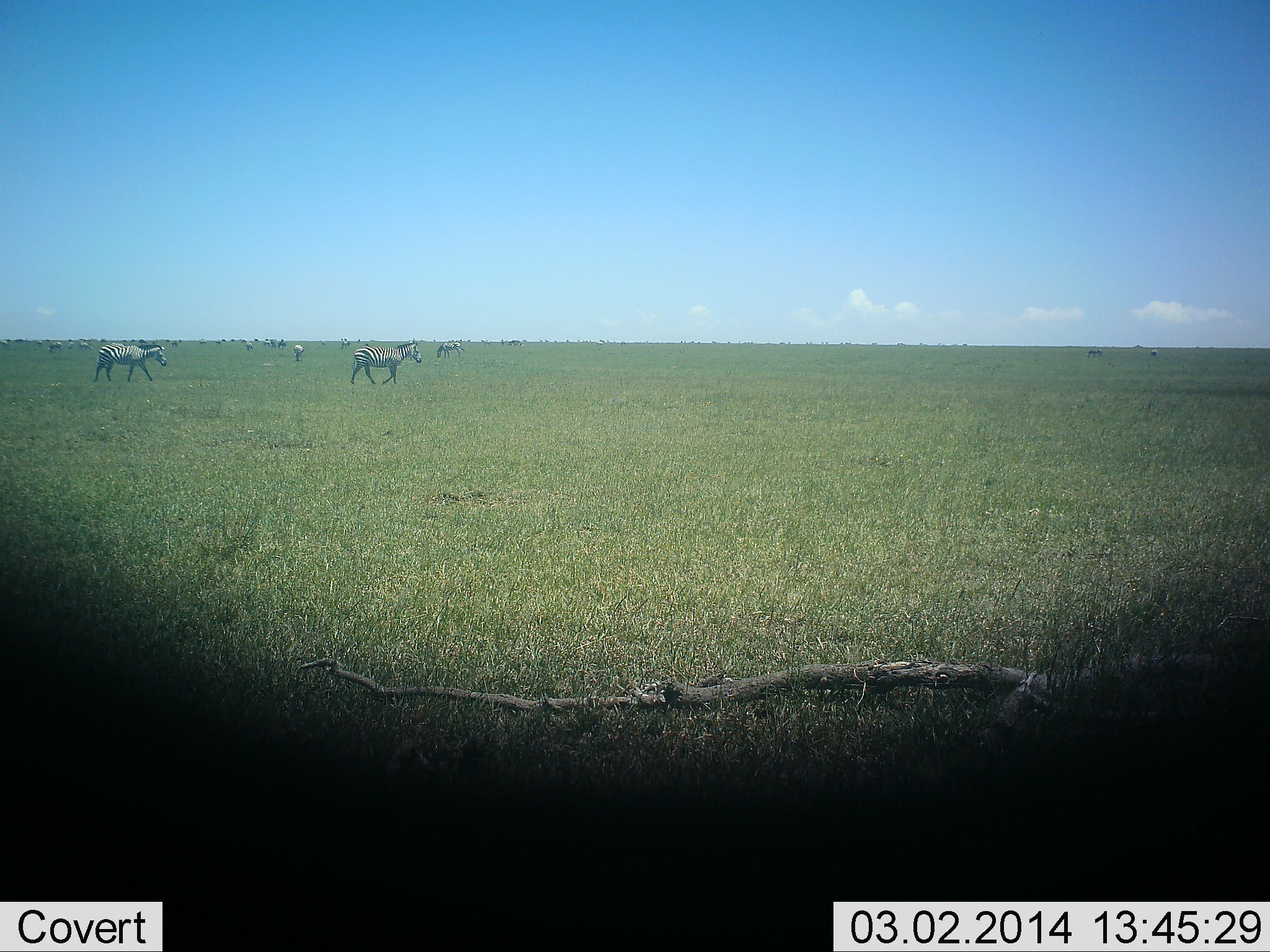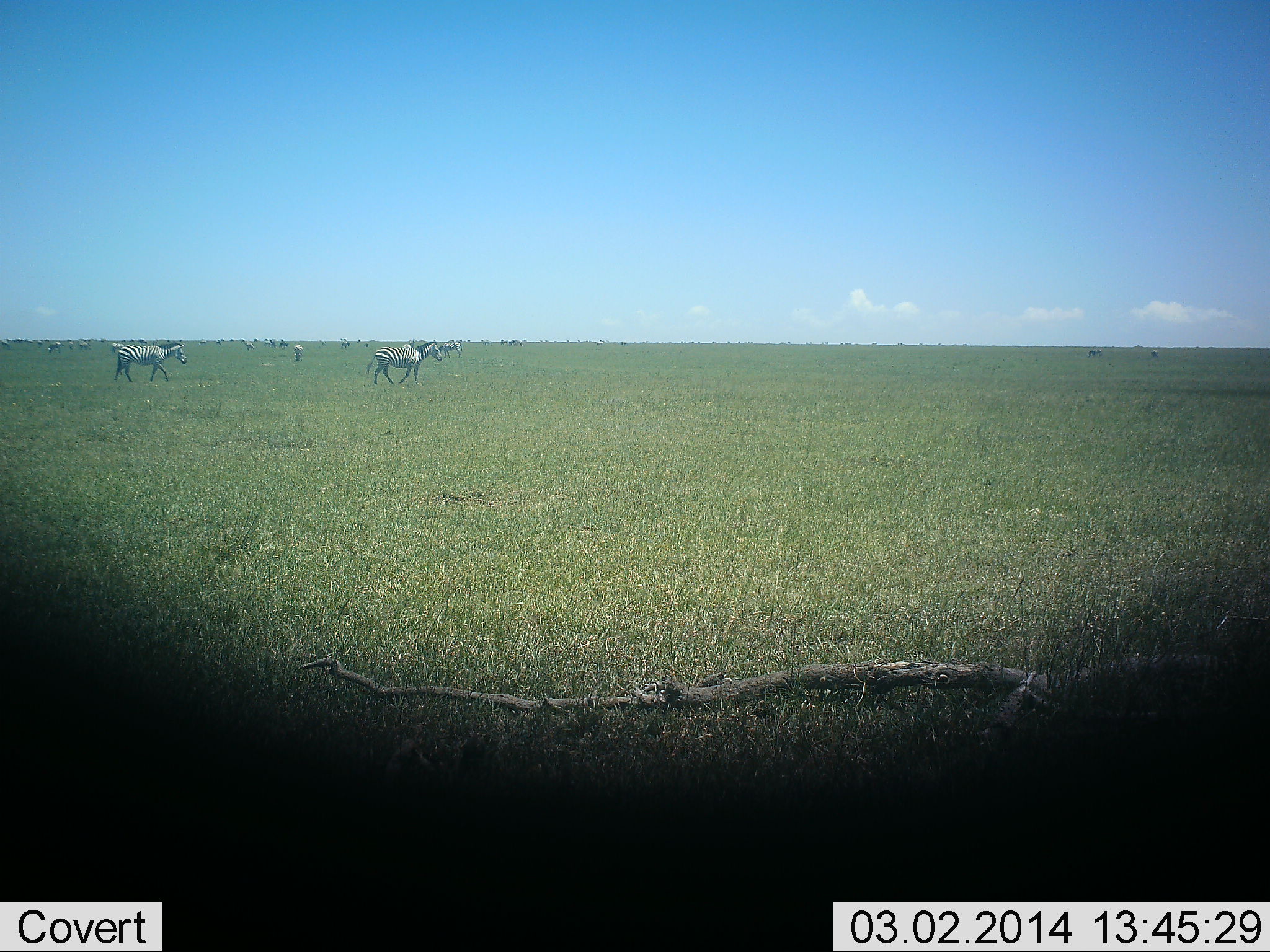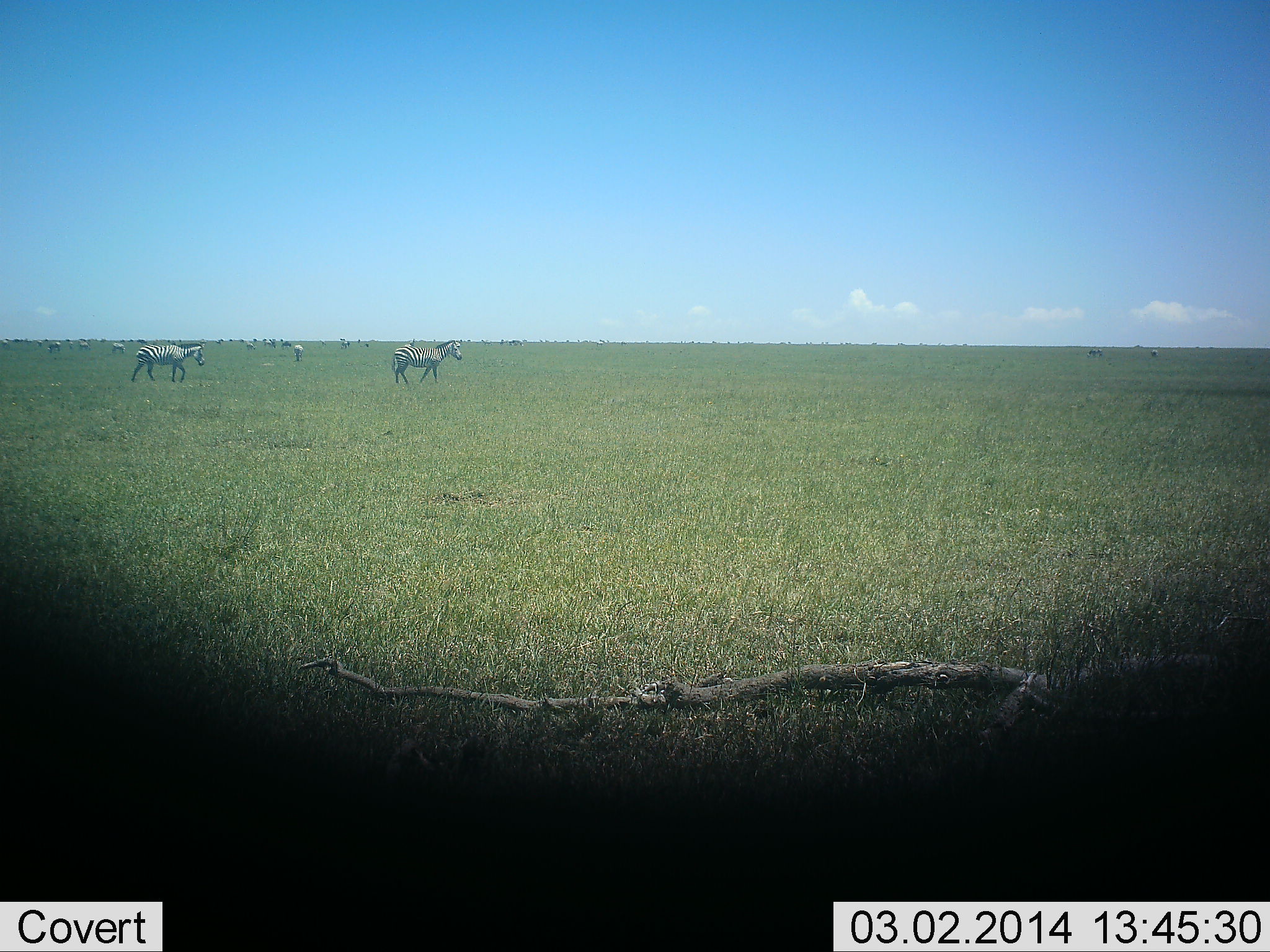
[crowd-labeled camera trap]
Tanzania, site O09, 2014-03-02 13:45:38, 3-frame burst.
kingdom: Animalia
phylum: Chordata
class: Mammalia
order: Perissodactyla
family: Equidae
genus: Equus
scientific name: Equus quagga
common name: plains zebra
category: zebra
Zebra (plains zebra) (Equus quagga), count 10. Behavior (volunteer vote fractions): standing 22%, resting 3%, moving 97%, interacting 3%. Young present (vote fraction): 0%. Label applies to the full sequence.